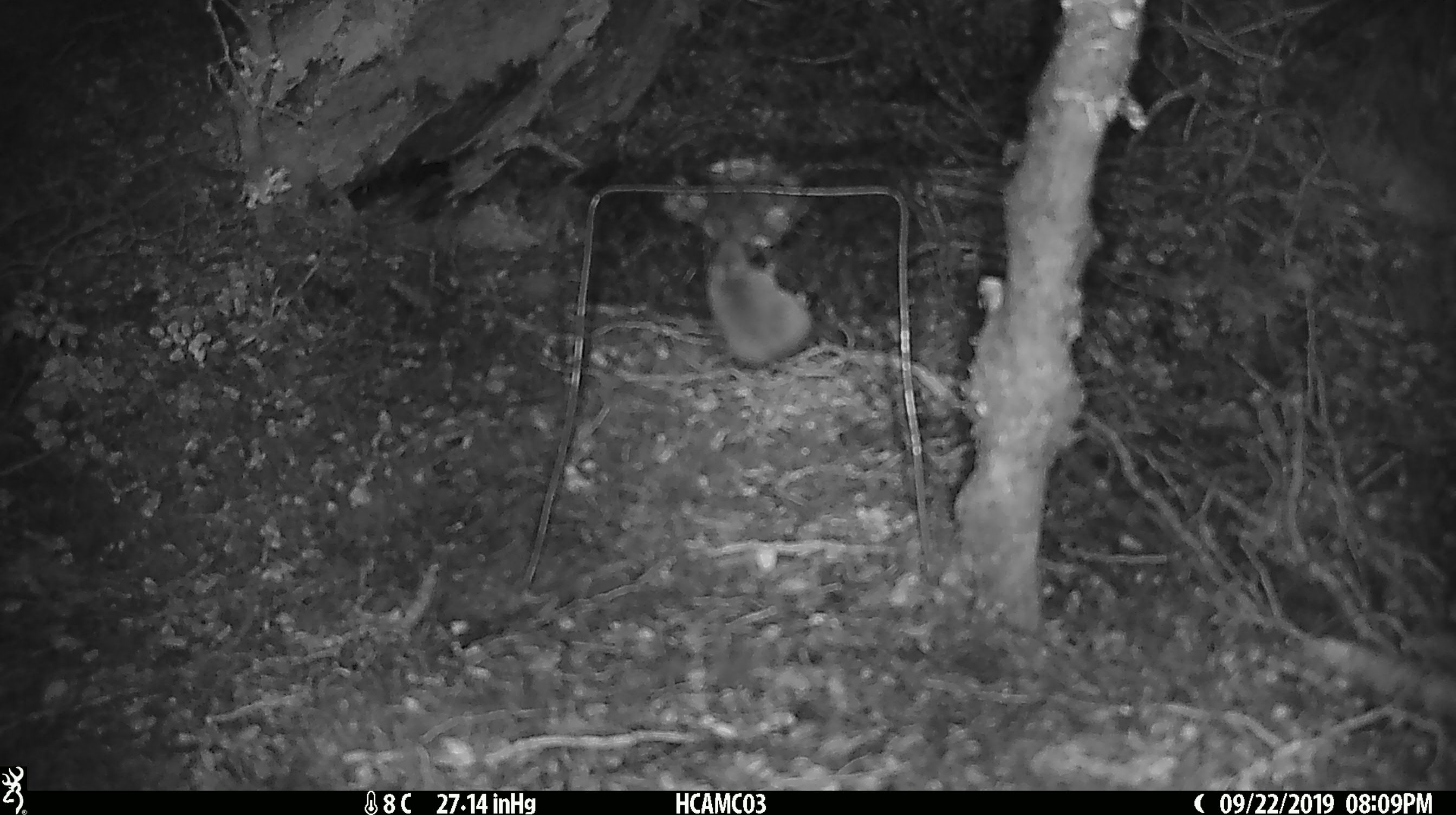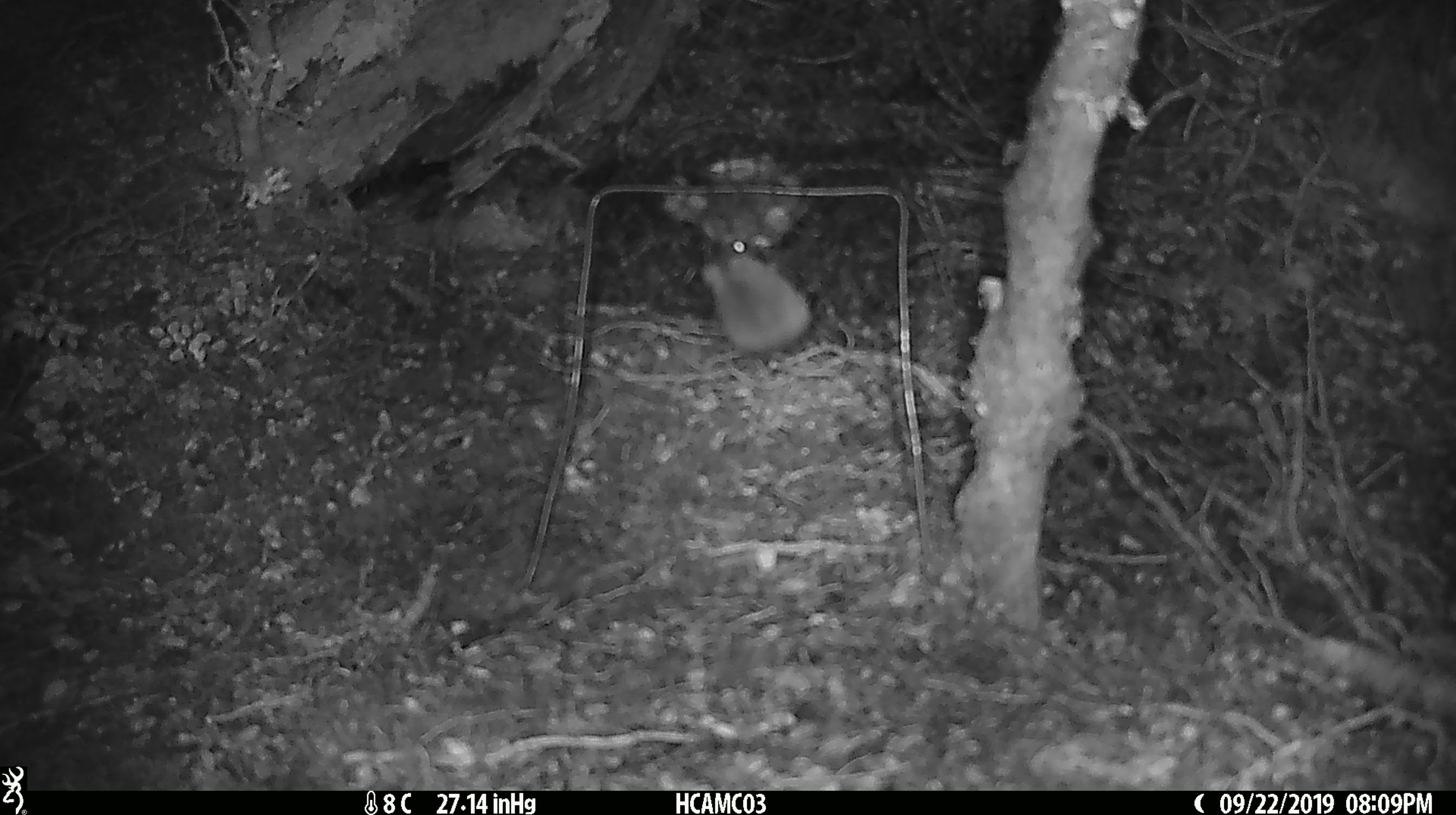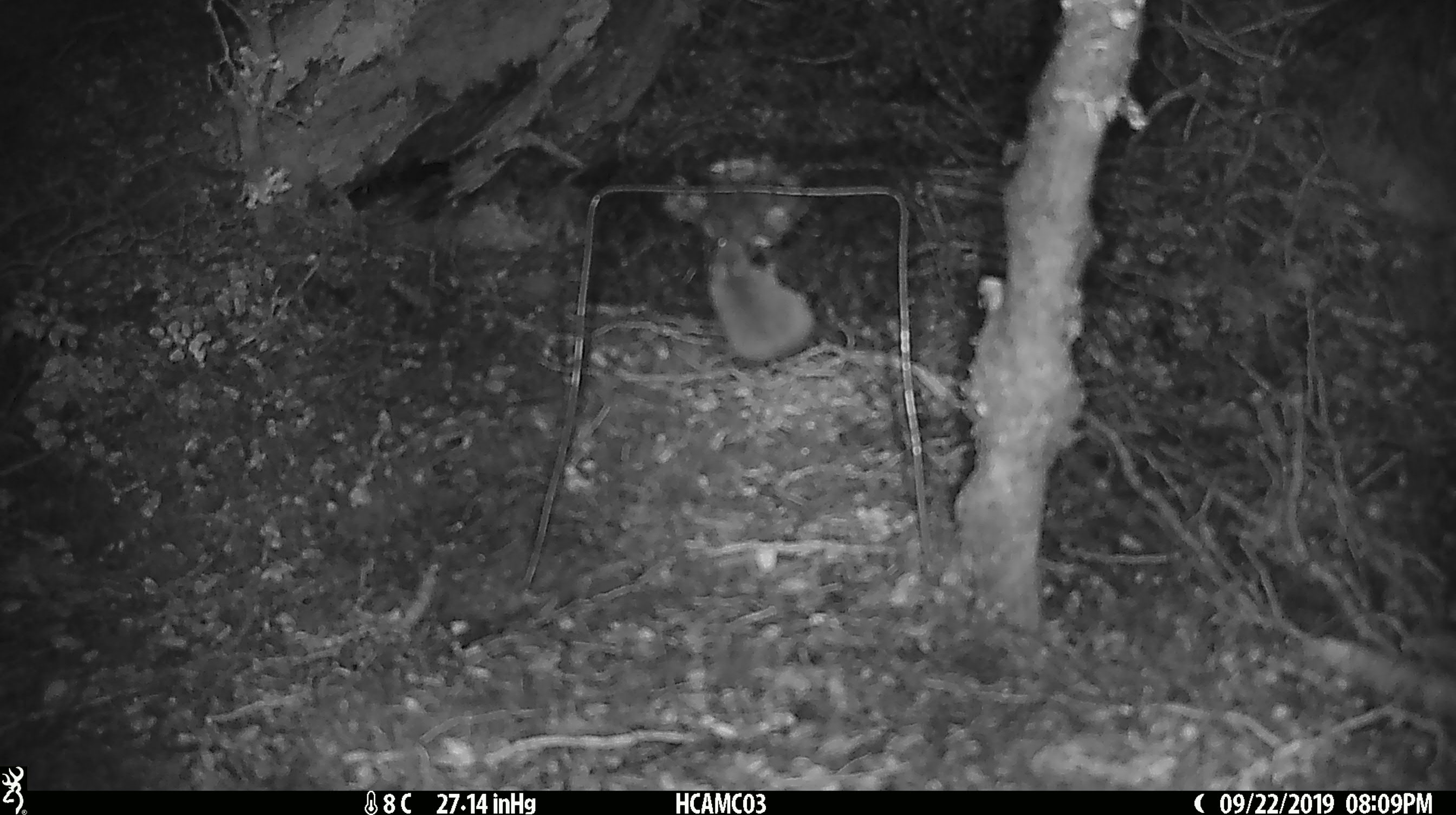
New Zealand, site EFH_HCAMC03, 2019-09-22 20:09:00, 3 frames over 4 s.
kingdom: Animalia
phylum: Chordata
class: Mammalia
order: Rodentia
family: Muridae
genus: Mus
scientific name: Mus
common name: mouse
Mouse (Mus).